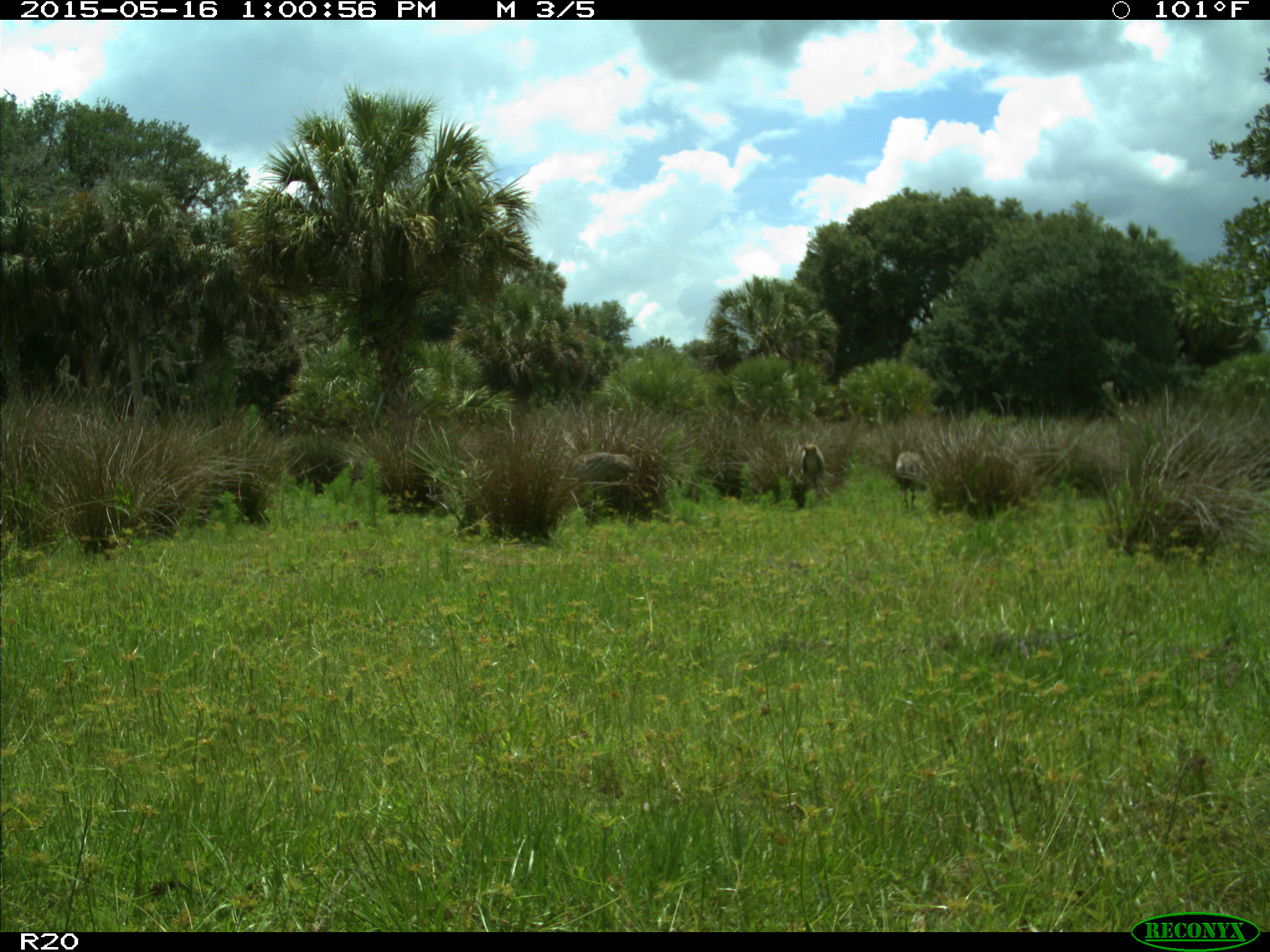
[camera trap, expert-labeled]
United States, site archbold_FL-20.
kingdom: Animalia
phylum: Chordata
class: Aves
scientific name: Aves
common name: birds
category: unidentified bird